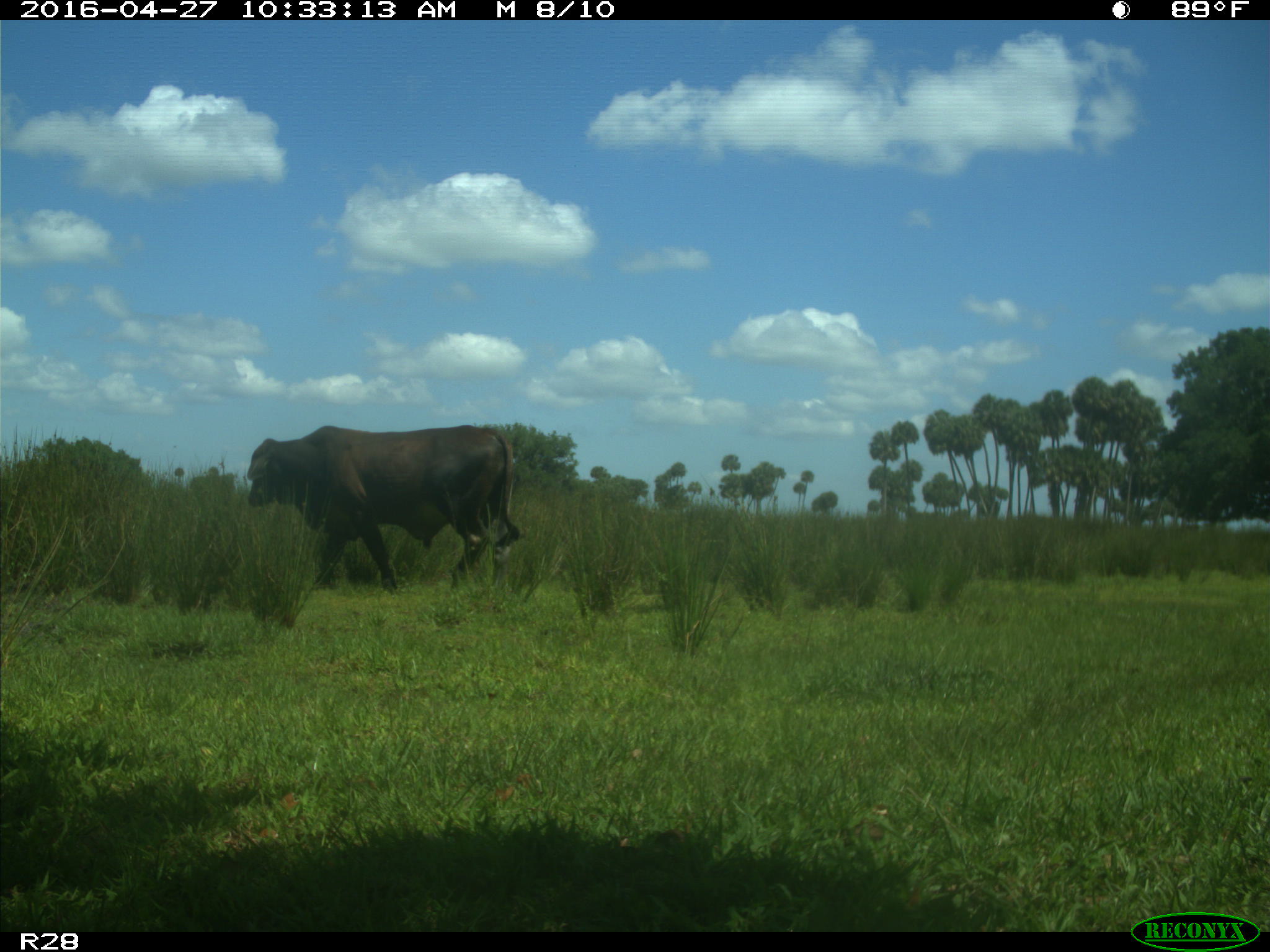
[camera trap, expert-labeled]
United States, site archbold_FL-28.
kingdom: Animalia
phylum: Chordata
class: Mammalia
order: Artiodactyla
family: Bovidae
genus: Bos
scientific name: Bos taurus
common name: domestic cow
Bos taurus (domestic cow).